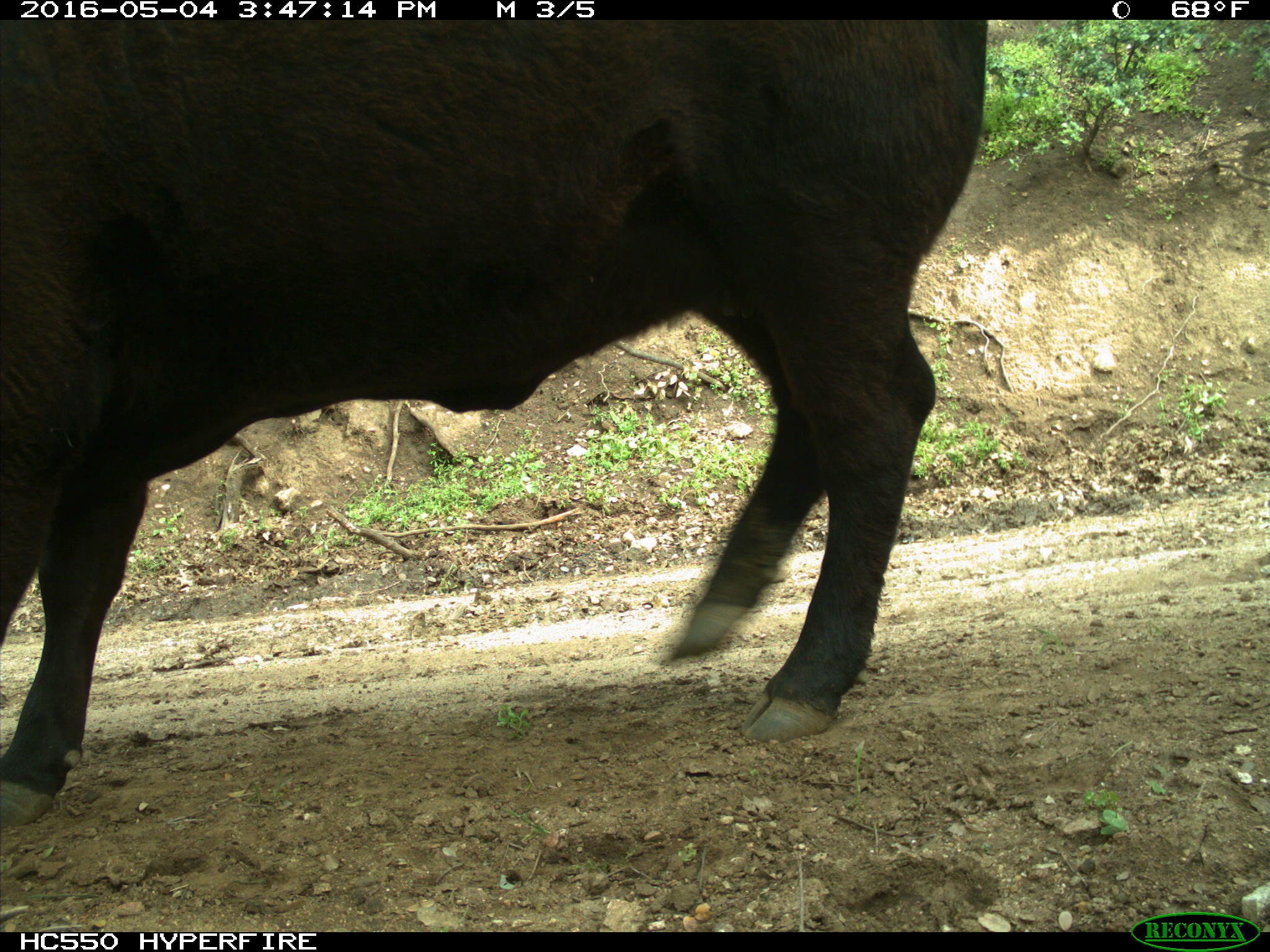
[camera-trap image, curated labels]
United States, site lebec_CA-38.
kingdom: Animalia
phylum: Chordata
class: Mammalia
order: Artiodactyla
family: Bovidae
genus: Bos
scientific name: Bos taurus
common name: domestic cow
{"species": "Bos taurus (domestic cow)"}